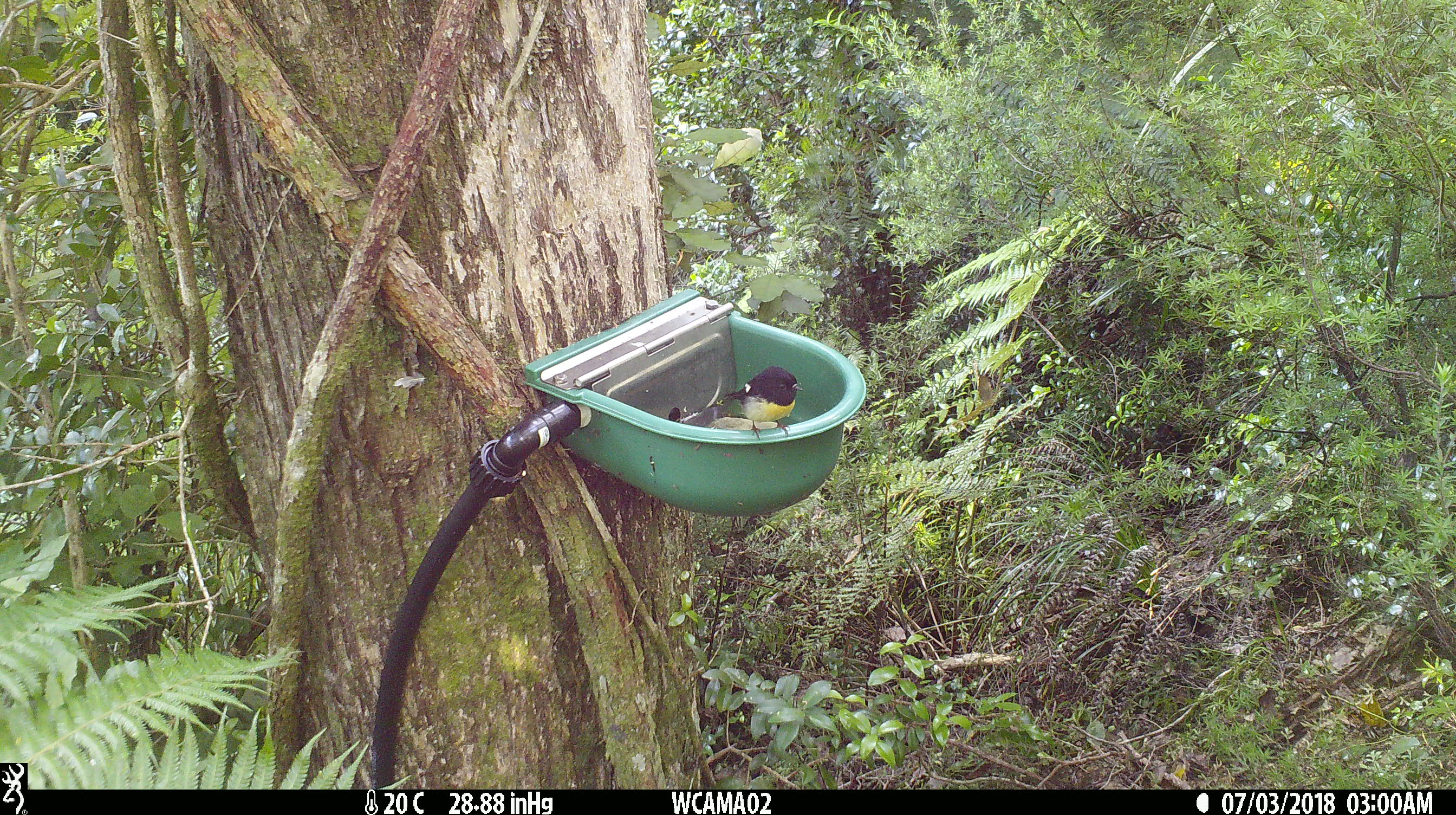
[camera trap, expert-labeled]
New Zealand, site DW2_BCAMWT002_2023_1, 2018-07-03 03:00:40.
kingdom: Animalia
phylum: Chordata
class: Aves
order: Passeriformes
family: Petroicidae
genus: Petroica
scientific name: Petroica macrocephala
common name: tomtit